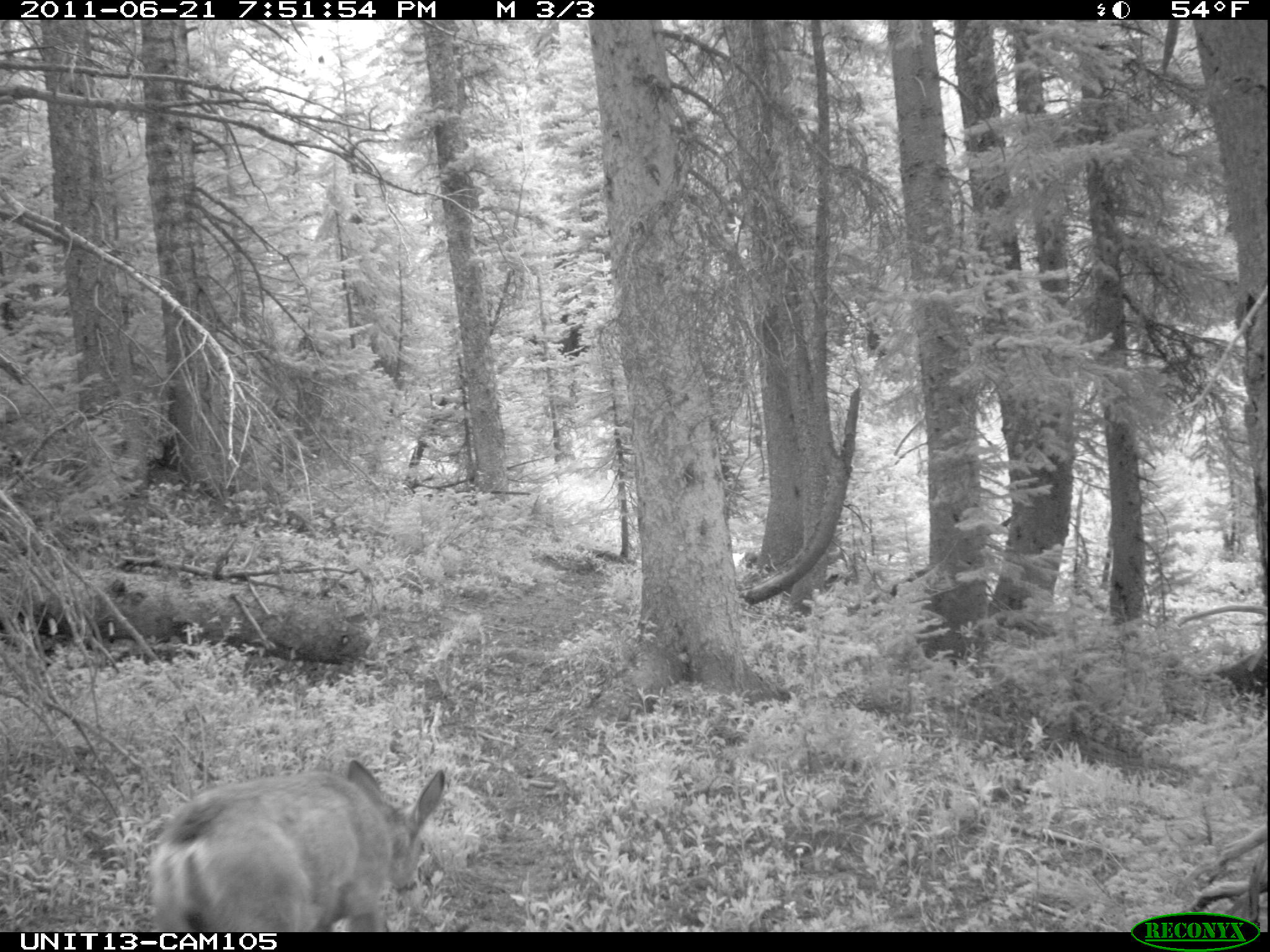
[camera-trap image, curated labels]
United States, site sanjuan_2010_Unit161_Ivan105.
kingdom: Animalia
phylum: Chordata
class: Mammalia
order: Artiodactyla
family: Cervidae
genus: Odocoileus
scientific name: Odocoileus hemionus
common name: mule deer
Odocoileus hemionus (mule deer).